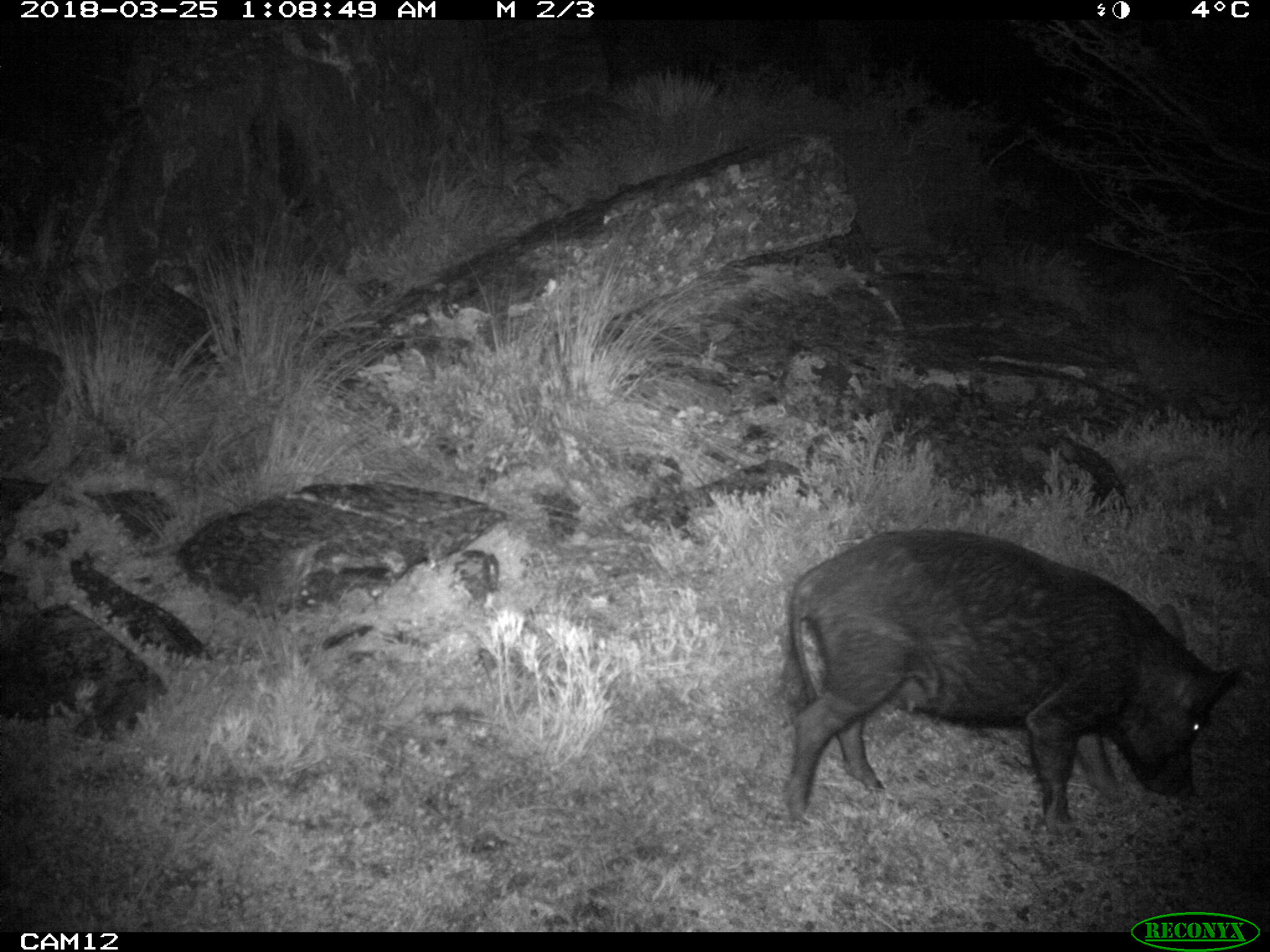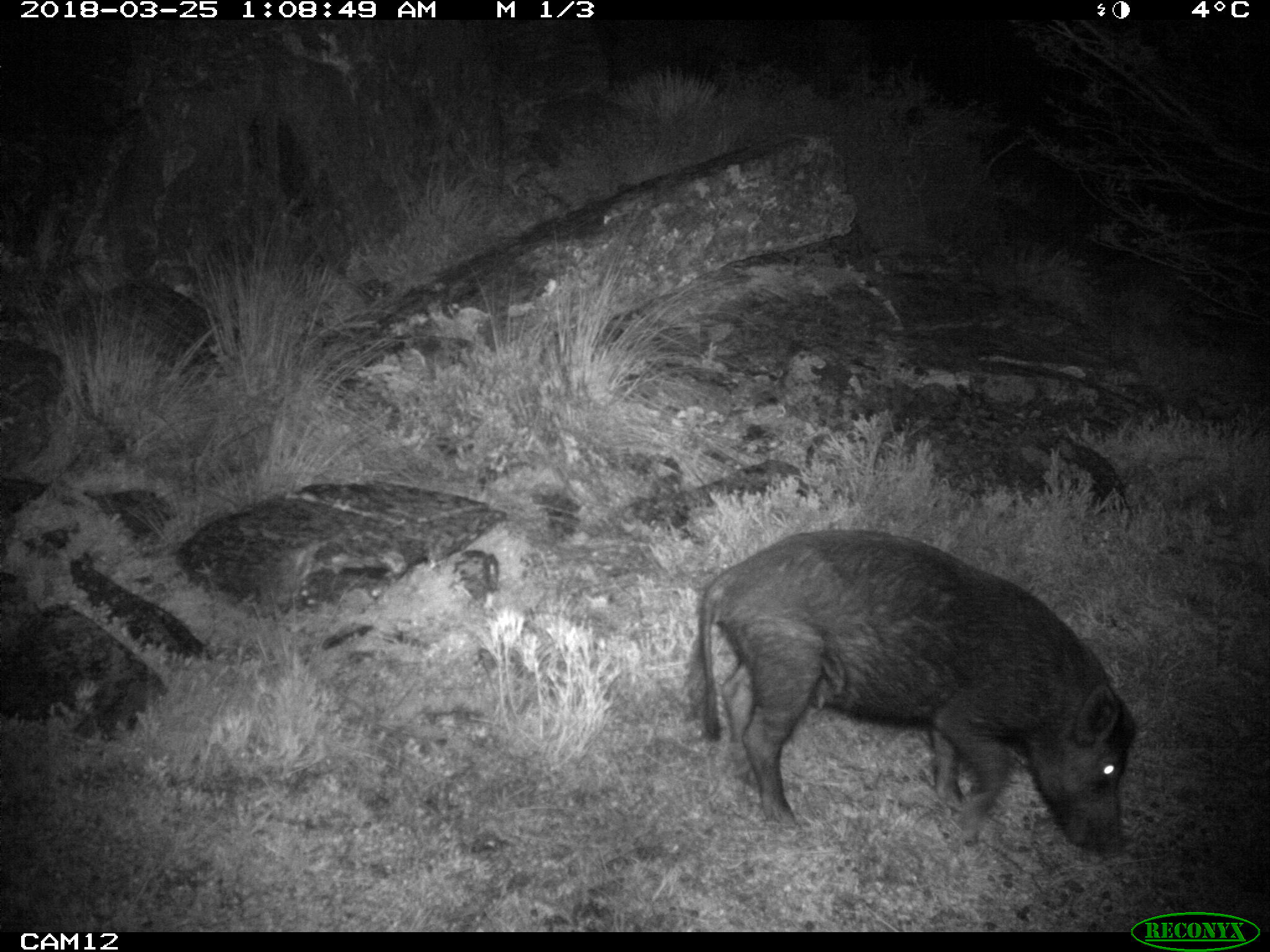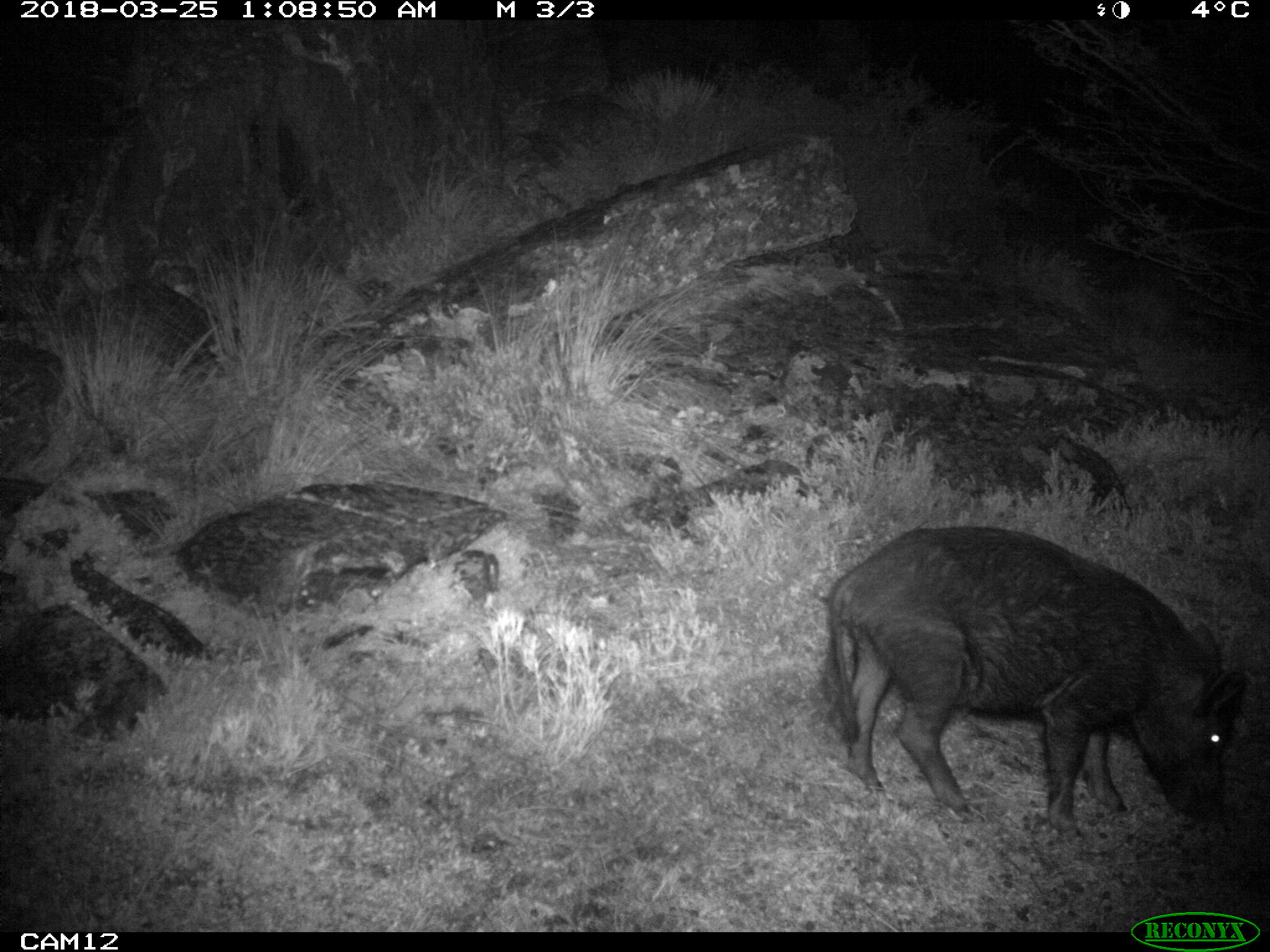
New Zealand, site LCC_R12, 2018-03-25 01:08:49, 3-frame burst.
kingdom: Animalia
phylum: Chordata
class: Mammalia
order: Artiodactyla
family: Suidae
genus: Sus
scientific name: Sus scrofa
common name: pig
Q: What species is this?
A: Pig (Sus scrofa).